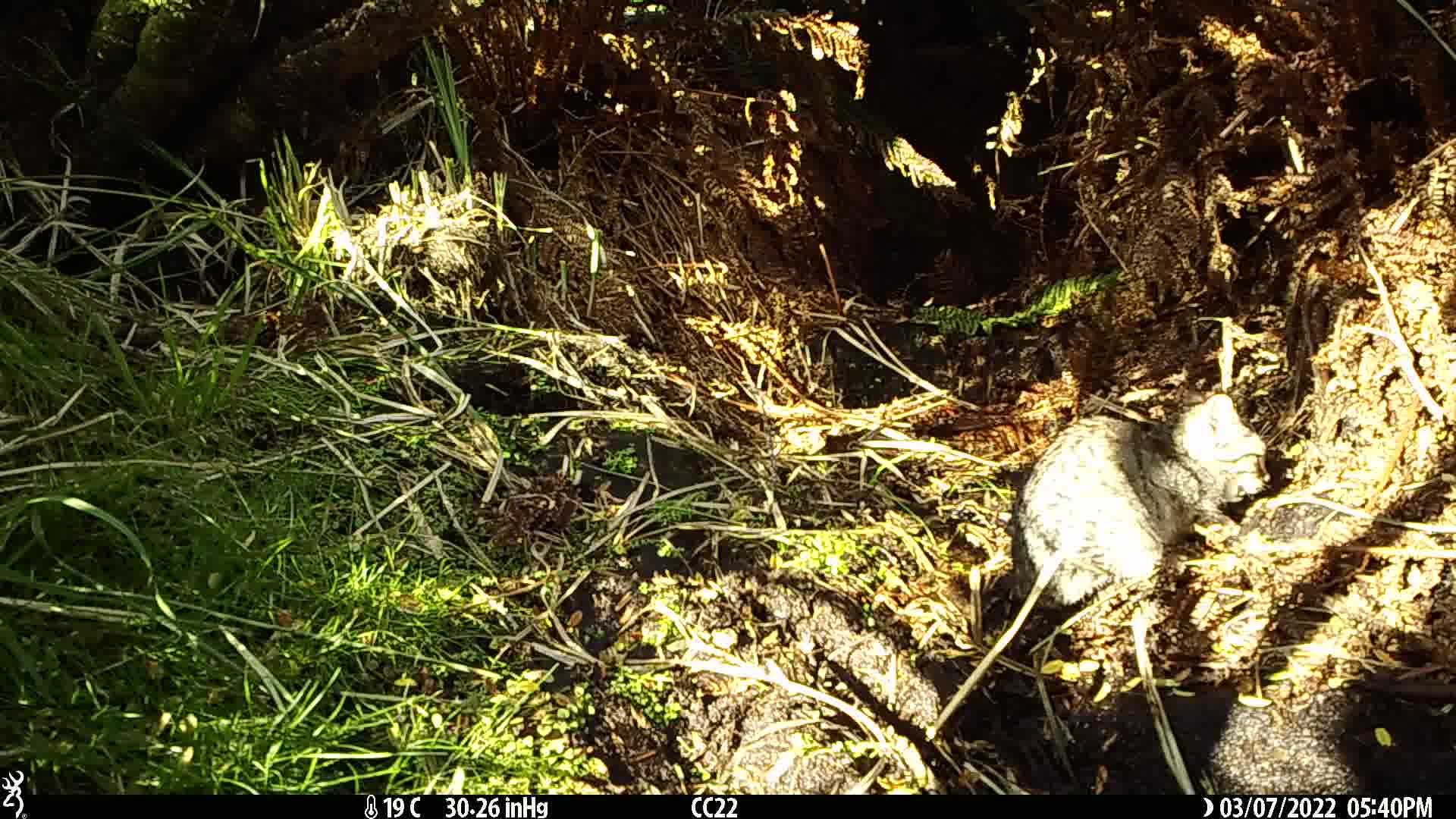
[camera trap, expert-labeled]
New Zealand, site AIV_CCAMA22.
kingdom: Animalia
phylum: Chordata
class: Mammalia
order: Carnivora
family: Felidae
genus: Felis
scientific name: Felis catus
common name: domestic cat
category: cat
Cat (domestic cat) (Felis catus).